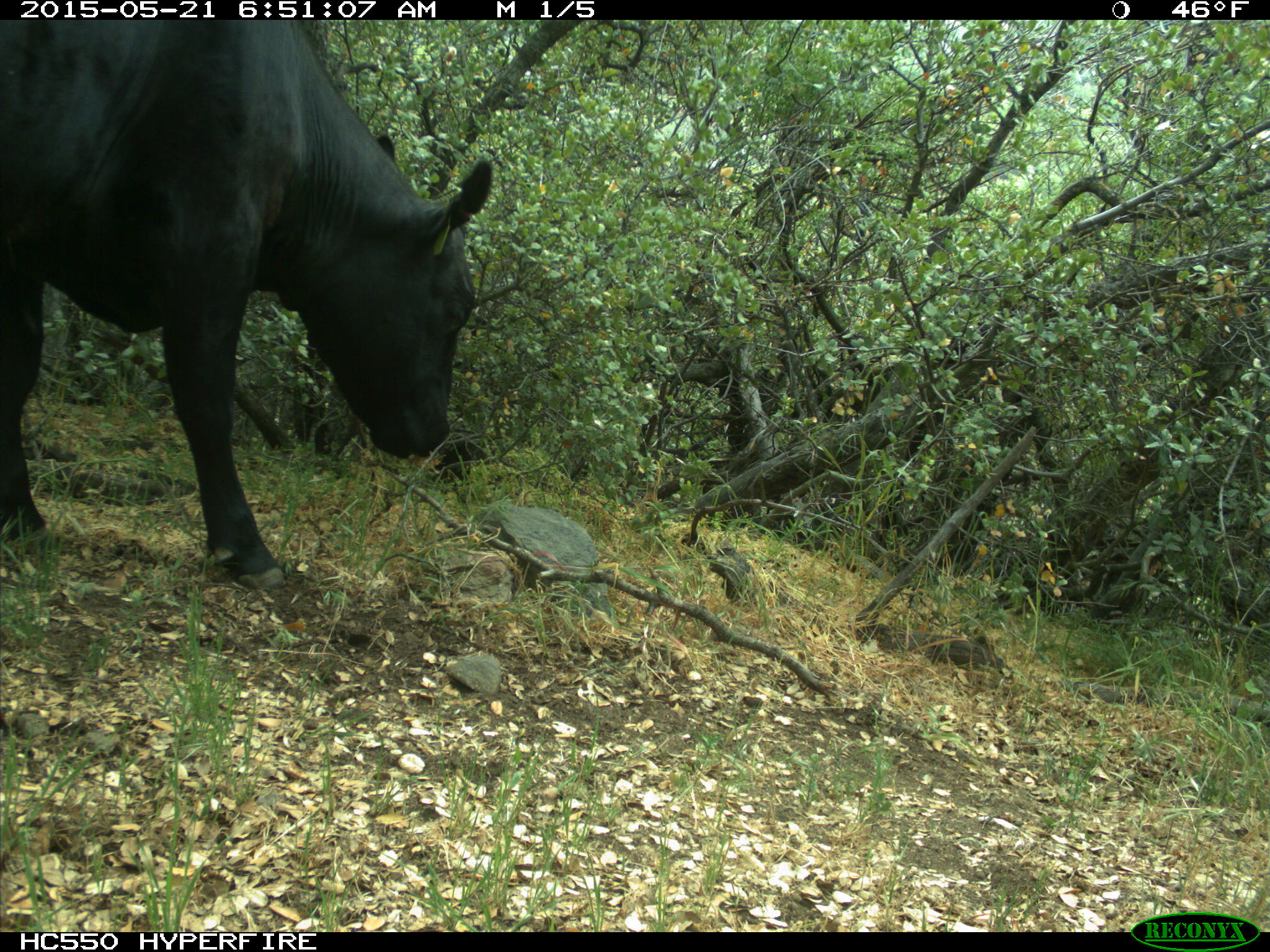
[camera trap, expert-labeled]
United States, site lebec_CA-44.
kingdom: Animalia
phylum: Chordata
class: Mammalia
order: Artiodactyla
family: Bovidae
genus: Bos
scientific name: Bos taurus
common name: domestic cow